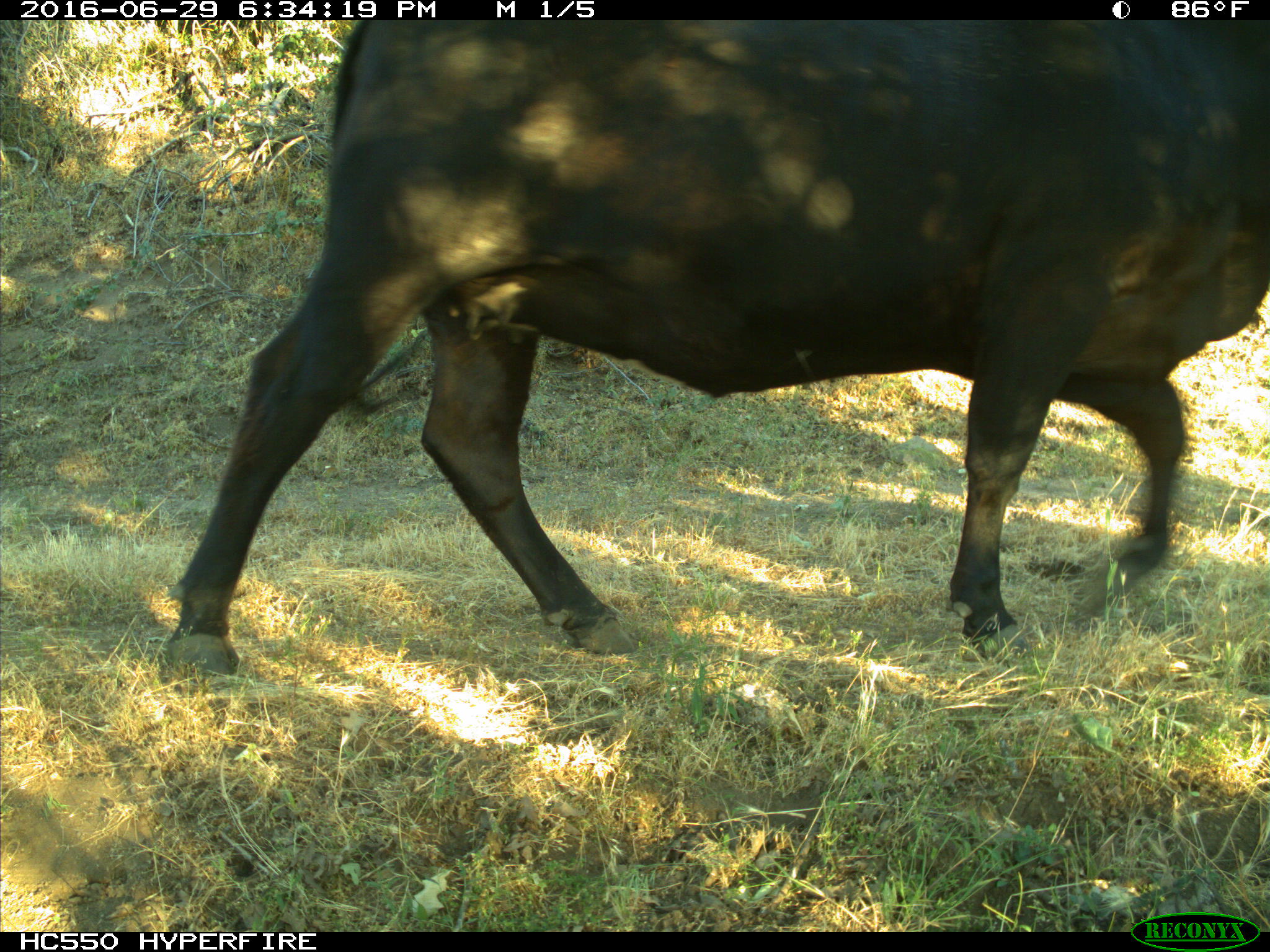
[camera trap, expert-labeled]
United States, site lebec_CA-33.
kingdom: Animalia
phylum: Chordata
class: Mammalia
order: Artiodactyla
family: Bovidae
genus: Bos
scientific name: Bos taurus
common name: domestic cow